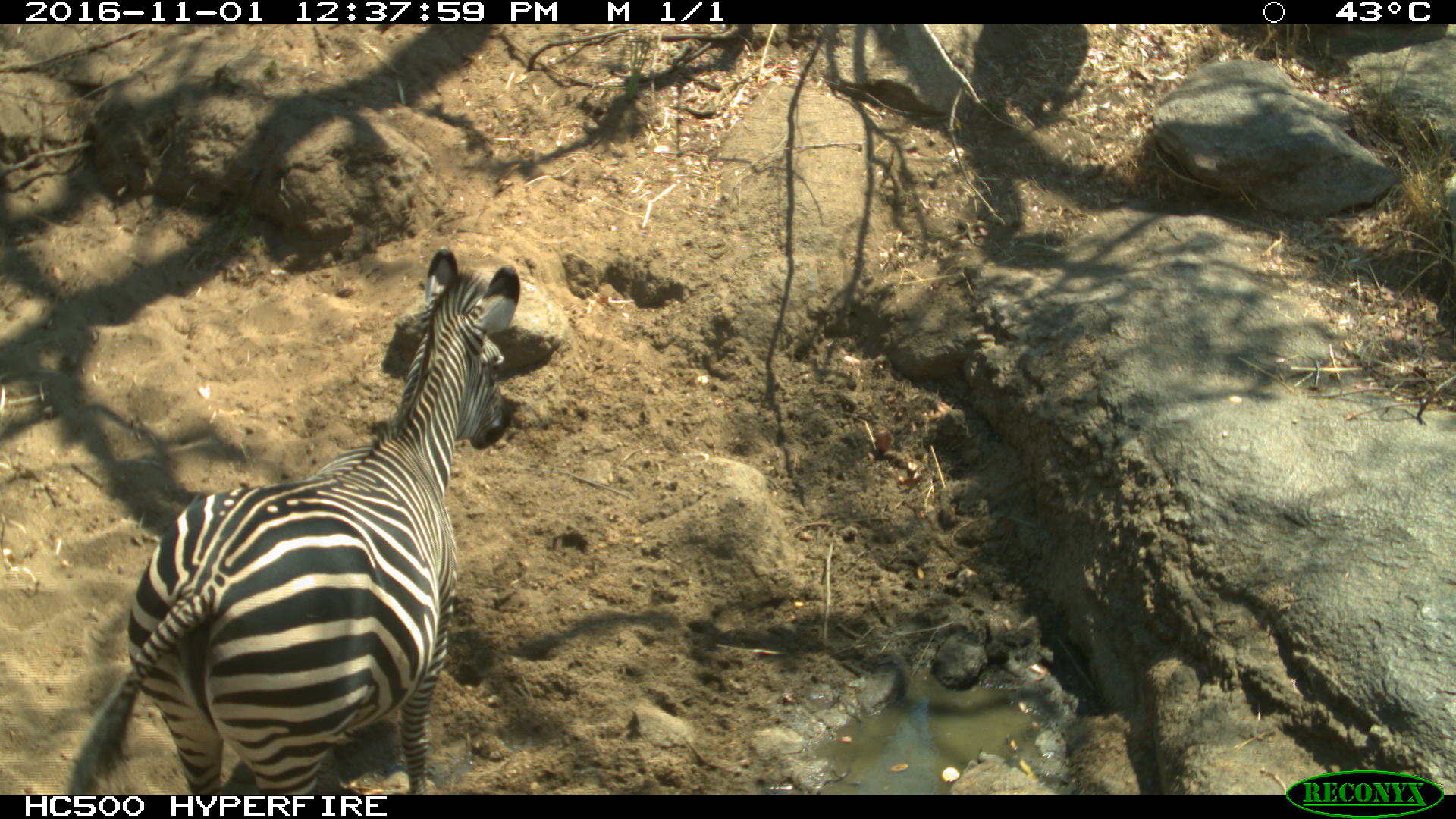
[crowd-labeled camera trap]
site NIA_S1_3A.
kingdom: Animalia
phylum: Chordata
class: Mammalia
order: Perissodactyla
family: Equidae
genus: Equus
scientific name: Equus quagga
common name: plains zebra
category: zebraplains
Zebraplains (plains zebra) (Equus quagga), count 1. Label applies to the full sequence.